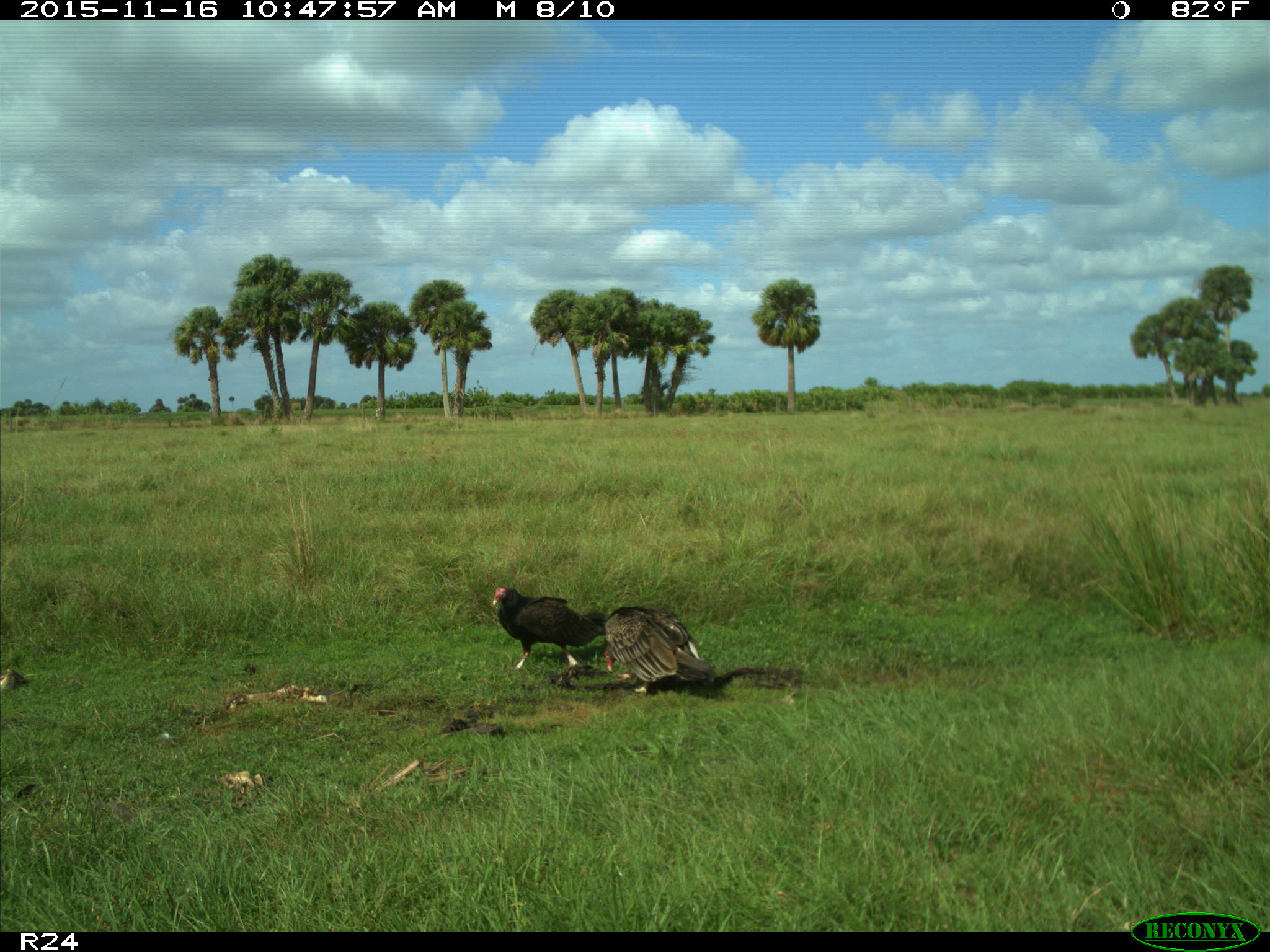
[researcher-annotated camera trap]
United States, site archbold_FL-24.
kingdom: Animalia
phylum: Chordata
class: Aves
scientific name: Aves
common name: birds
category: unidentified bird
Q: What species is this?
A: Unidentified bird (birds) (Aves).